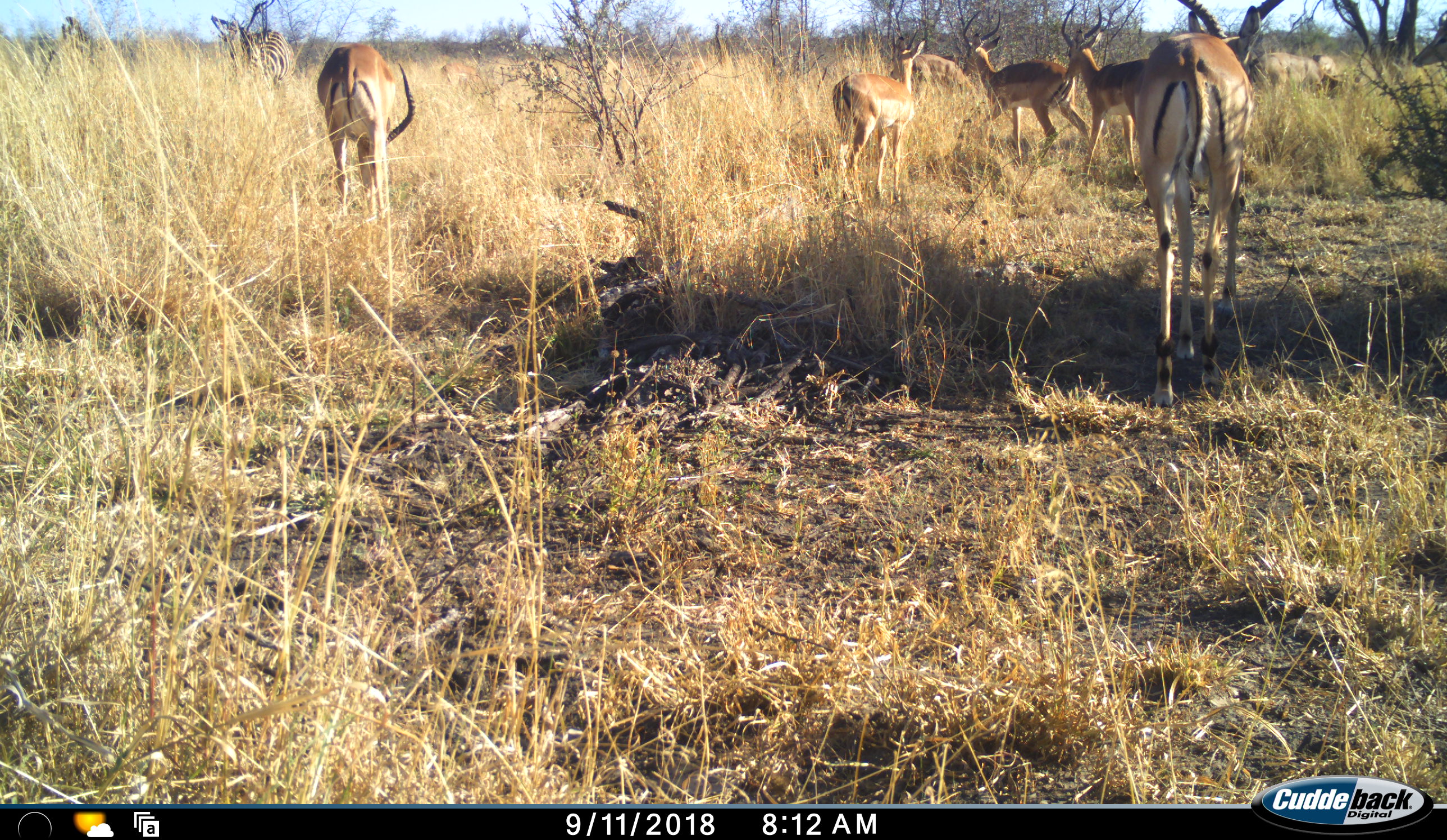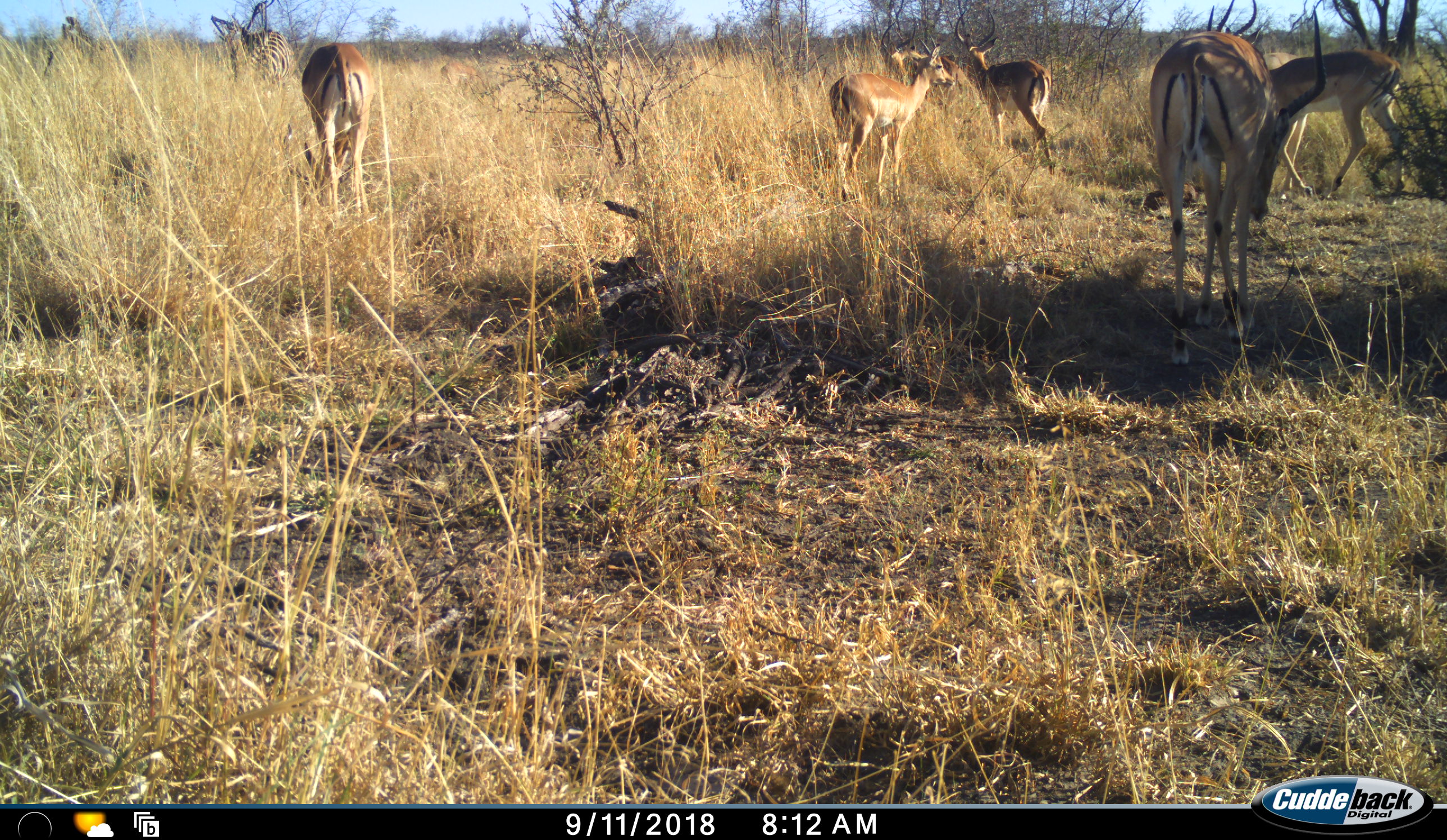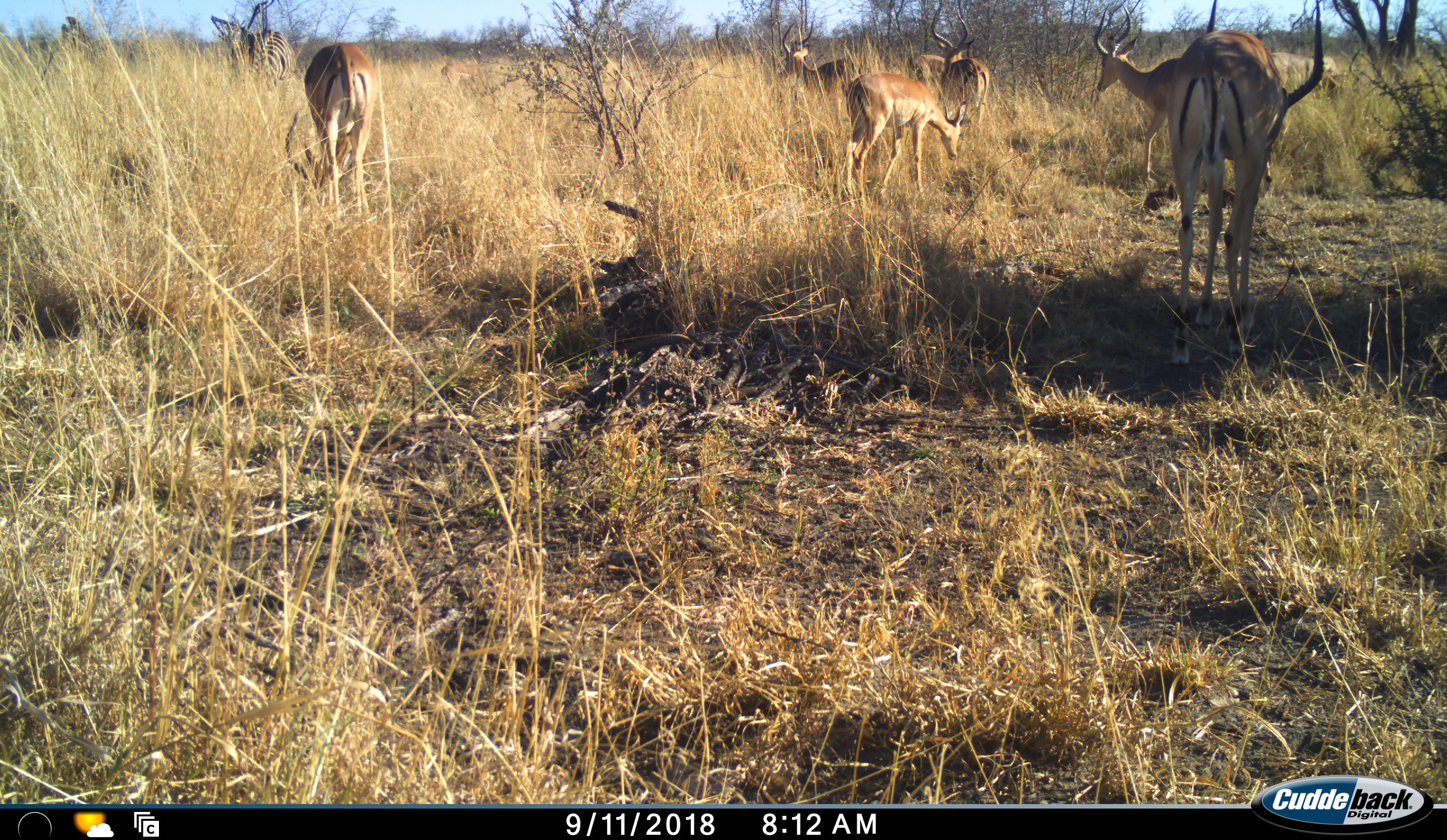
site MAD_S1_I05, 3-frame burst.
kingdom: Animalia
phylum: Chordata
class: Mammalia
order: Artiodactyla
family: Bovidae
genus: Aepyceros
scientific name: Aepyceros melampus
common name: impala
Impala (Aepyceros melampus), count 6. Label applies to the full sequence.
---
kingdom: Animalia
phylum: Chordata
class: Mammalia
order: Perissodactyla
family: Equidae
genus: Equus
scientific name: Equus quagga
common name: plains zebra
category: zebraplains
Zebraplains (plains zebra) (Equus quagga), count 1. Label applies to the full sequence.